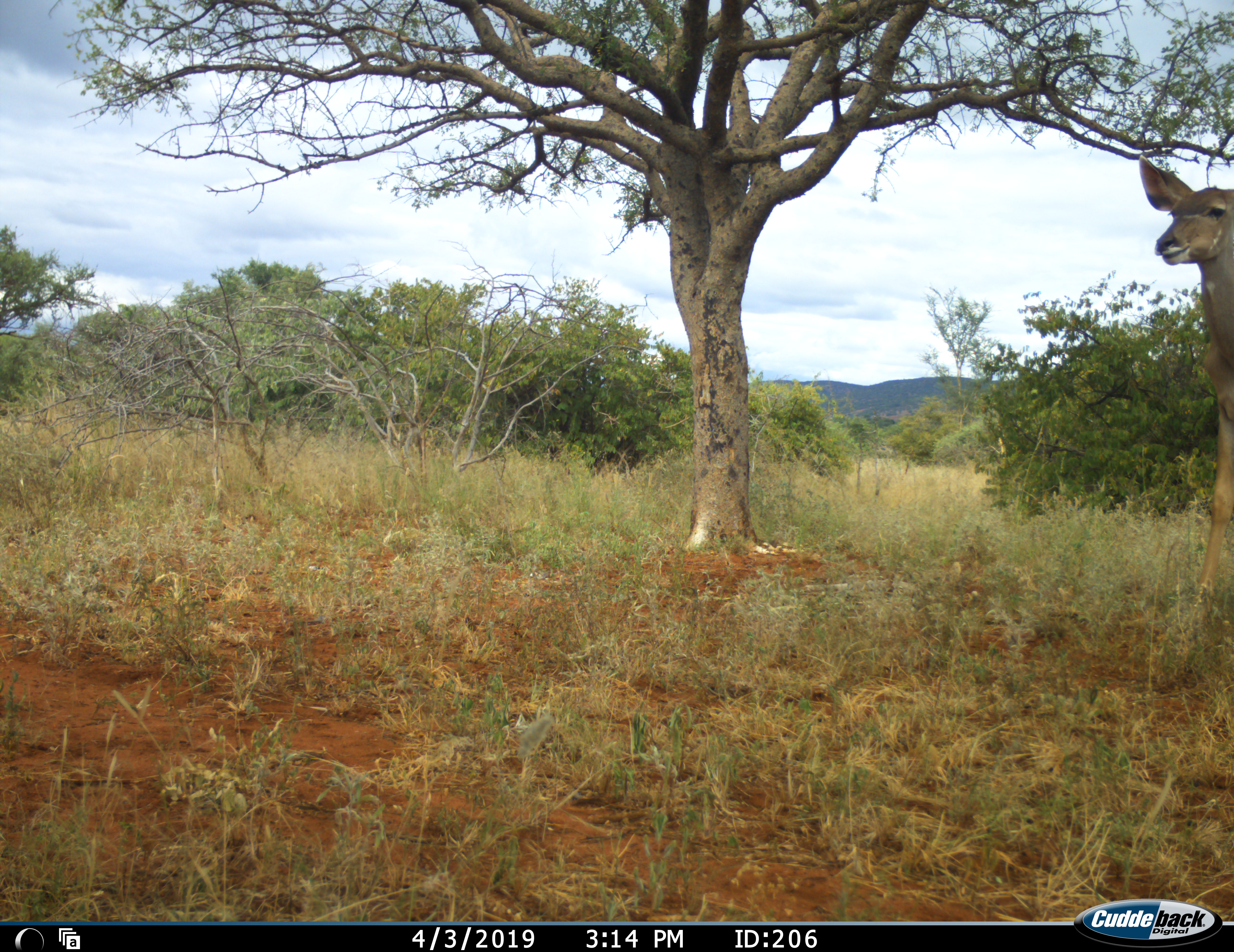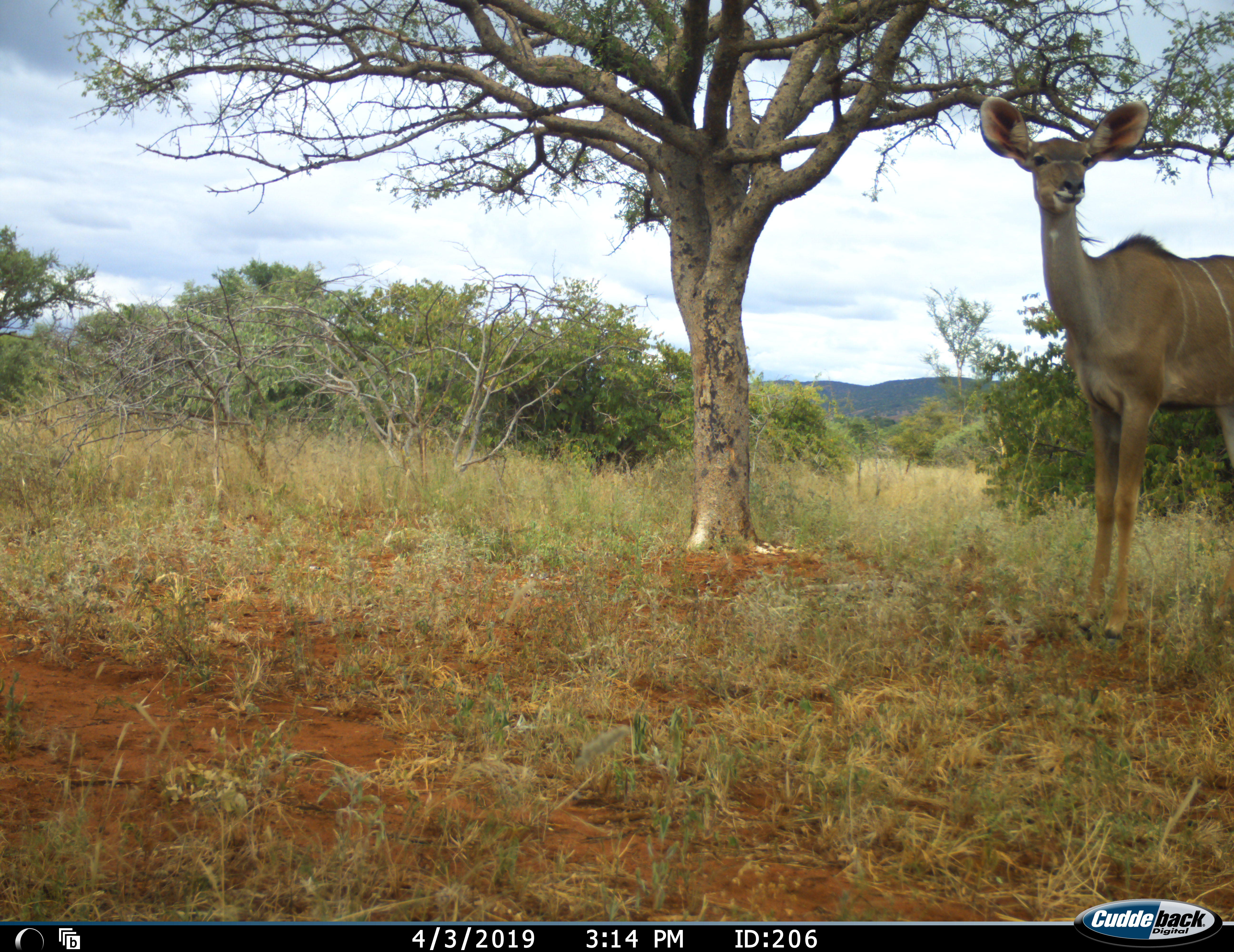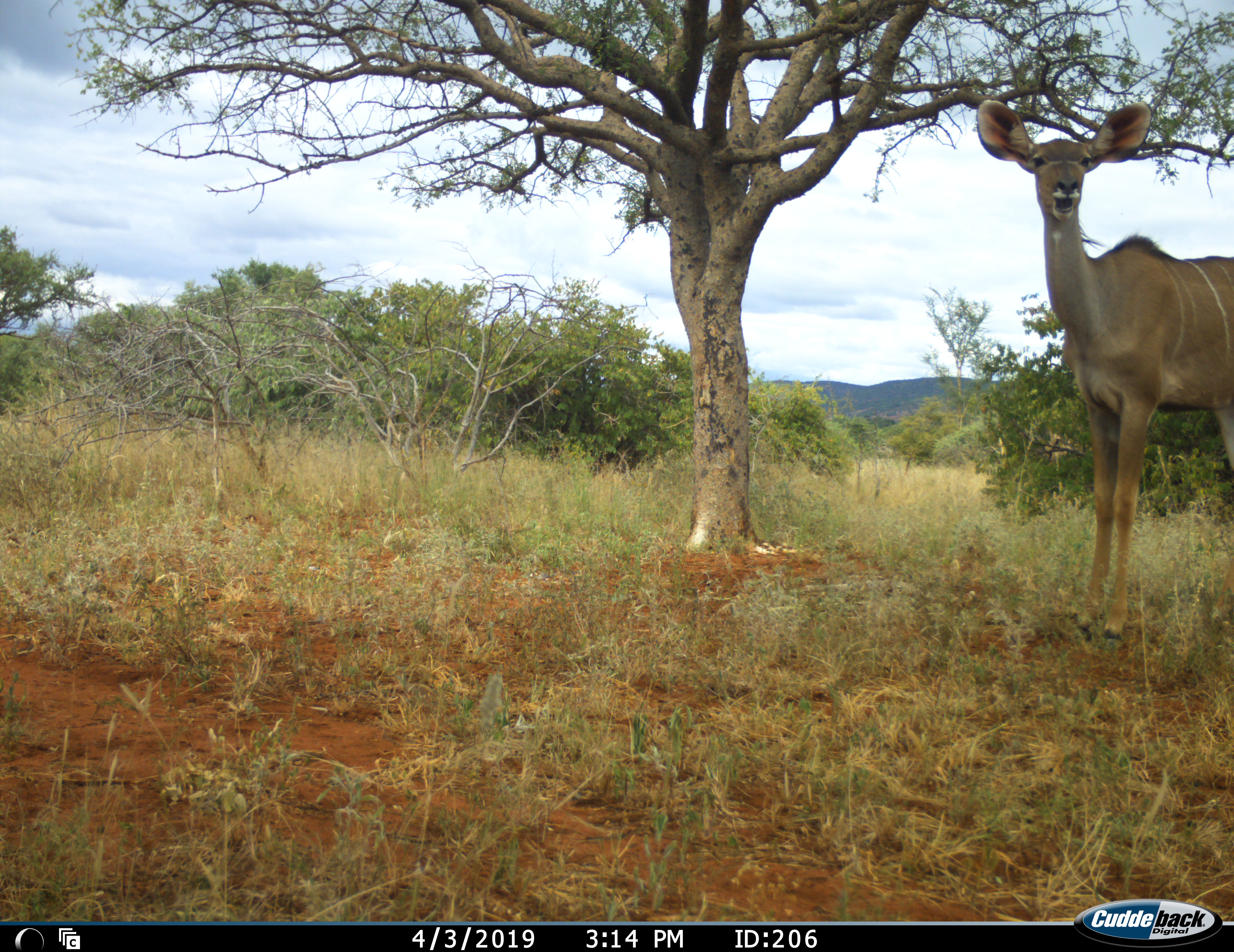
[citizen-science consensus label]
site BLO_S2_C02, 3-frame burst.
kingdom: Animalia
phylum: Chordata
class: Mammalia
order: Artiodactyla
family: Bovidae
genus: Tragelaphus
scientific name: Tragelaphus angasii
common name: nyala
Nyala (Tragelaphus angasii), count 1. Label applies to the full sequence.